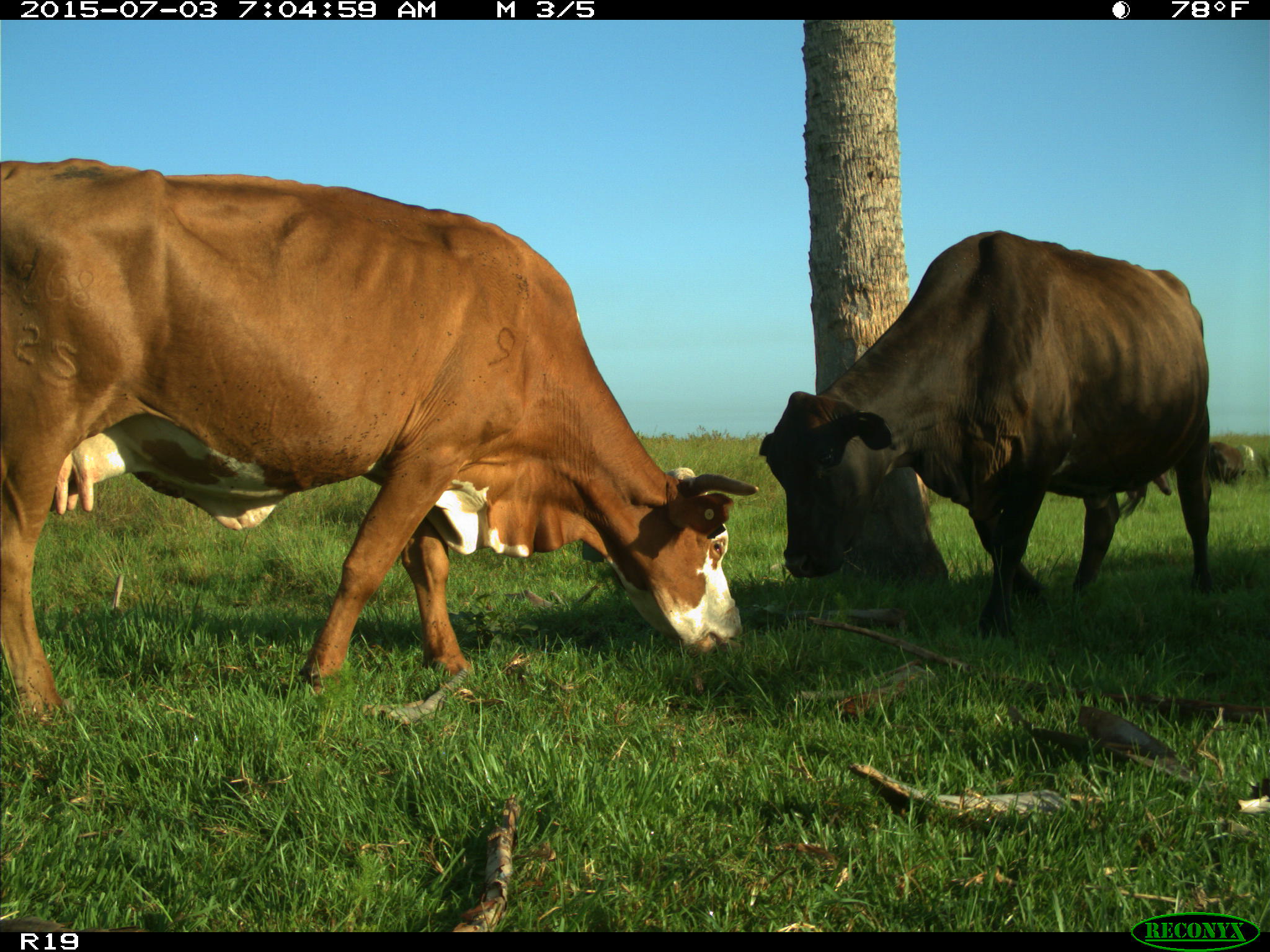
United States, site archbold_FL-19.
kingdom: Animalia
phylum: Chordata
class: Mammalia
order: Artiodactyla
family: Bovidae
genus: Bos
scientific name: Bos taurus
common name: domestic cow